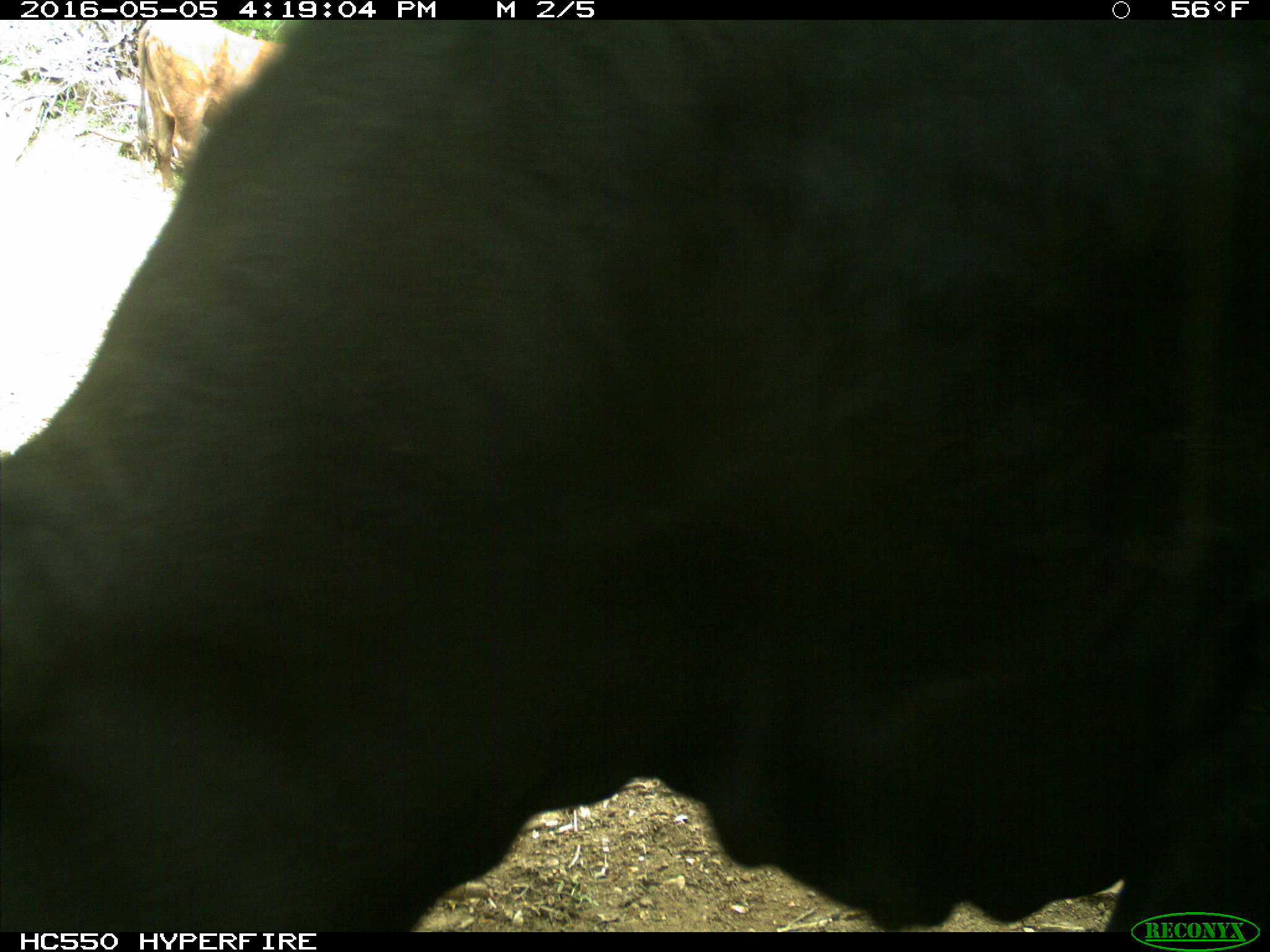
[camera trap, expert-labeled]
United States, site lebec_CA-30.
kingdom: Animalia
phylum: Chordata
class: Mammalia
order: Artiodactyla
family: Bovidae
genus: Bos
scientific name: Bos taurus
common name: domestic cow